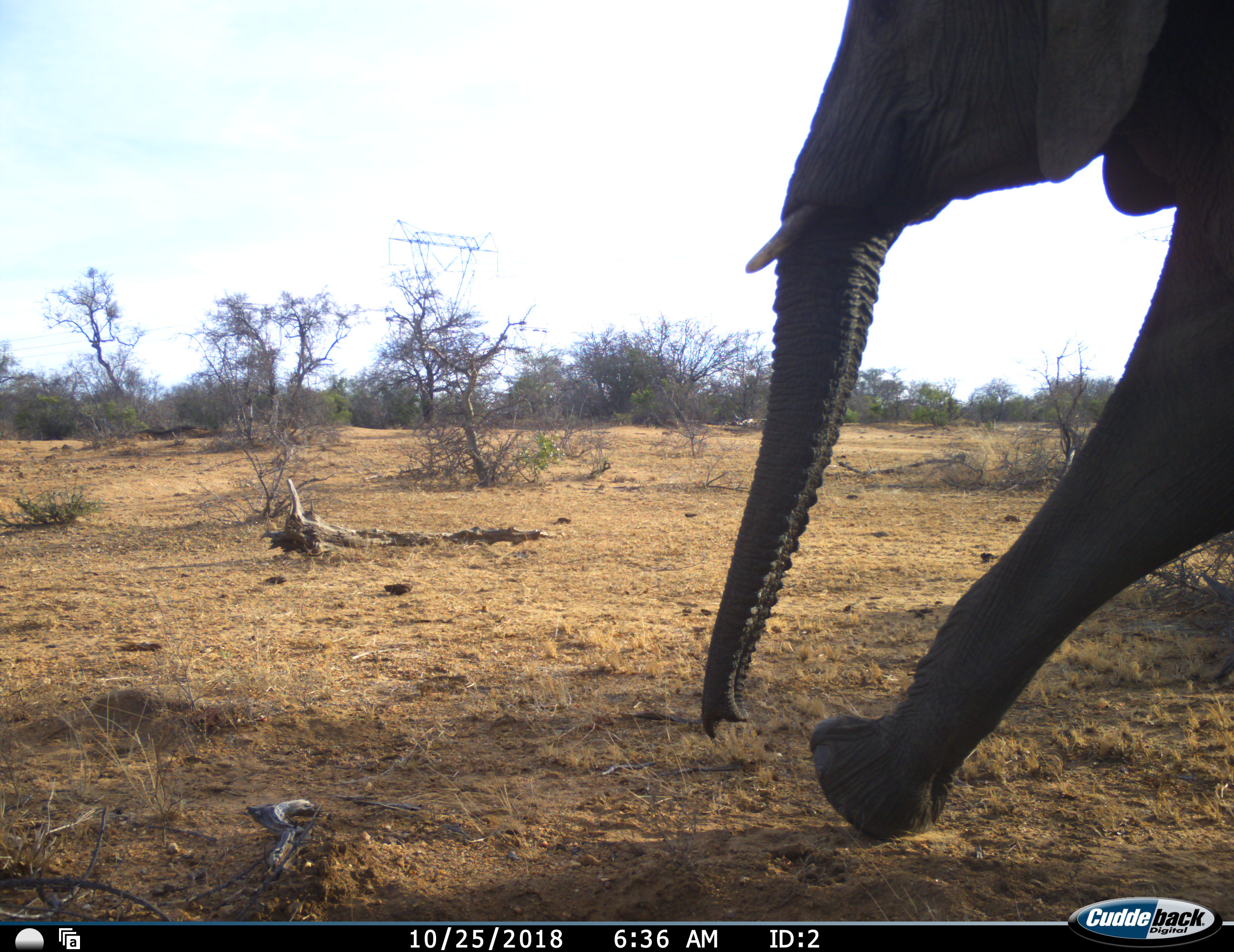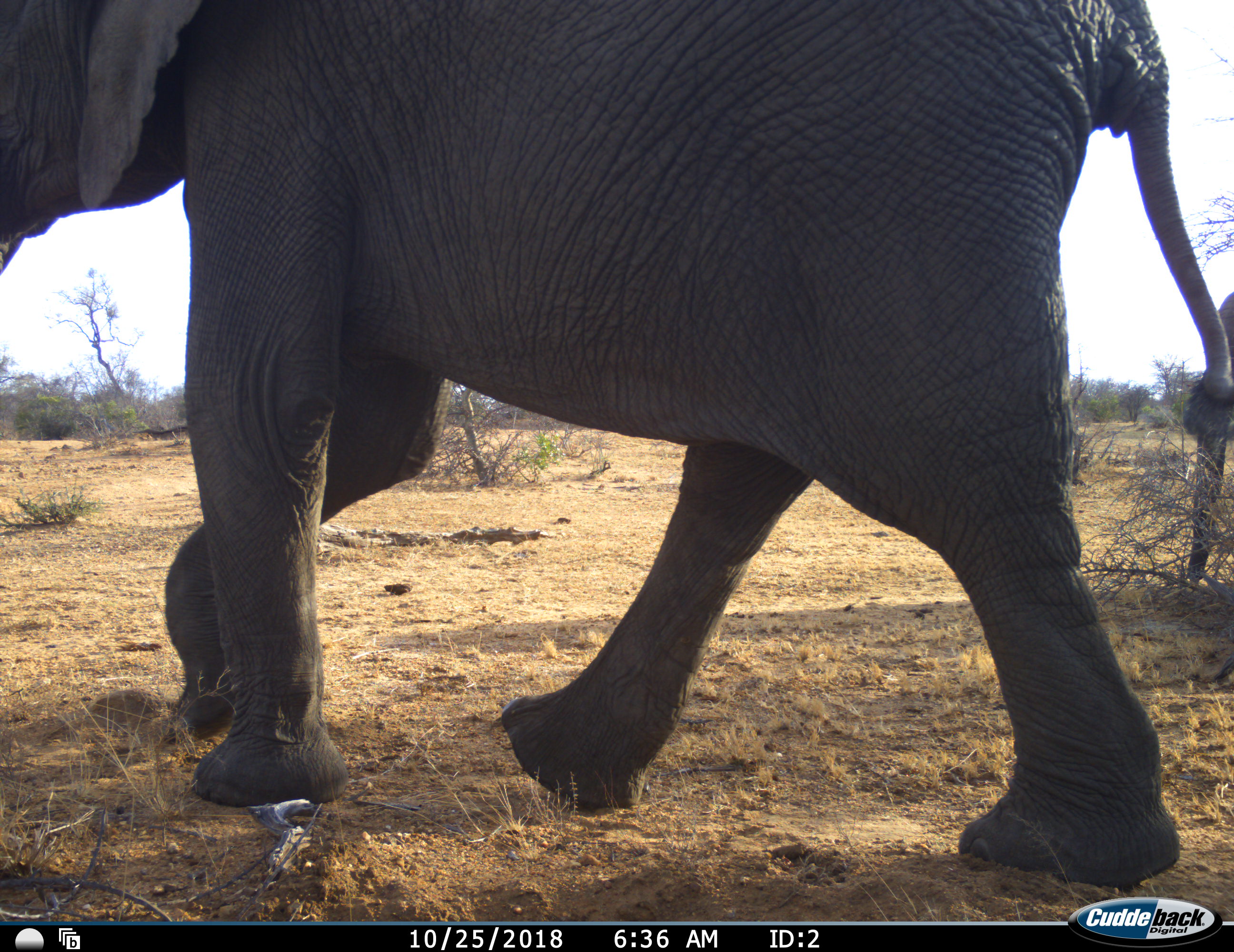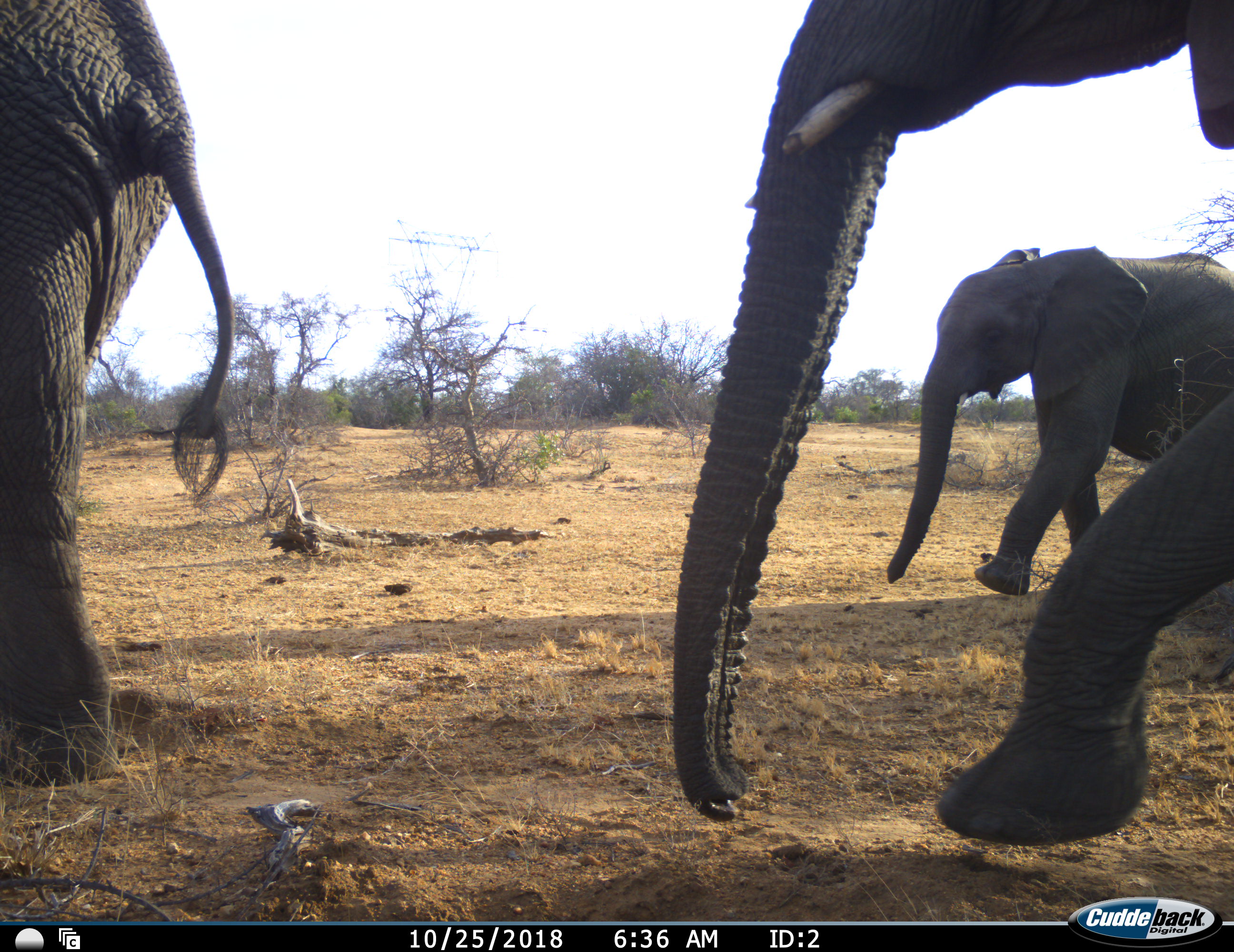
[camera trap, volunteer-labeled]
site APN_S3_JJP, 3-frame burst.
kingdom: Animalia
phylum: Chordata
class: Mammalia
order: Proboscidea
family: Elephantidae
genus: Loxodonta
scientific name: Loxodonta africana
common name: african bush elephant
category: elephant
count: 3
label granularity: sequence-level